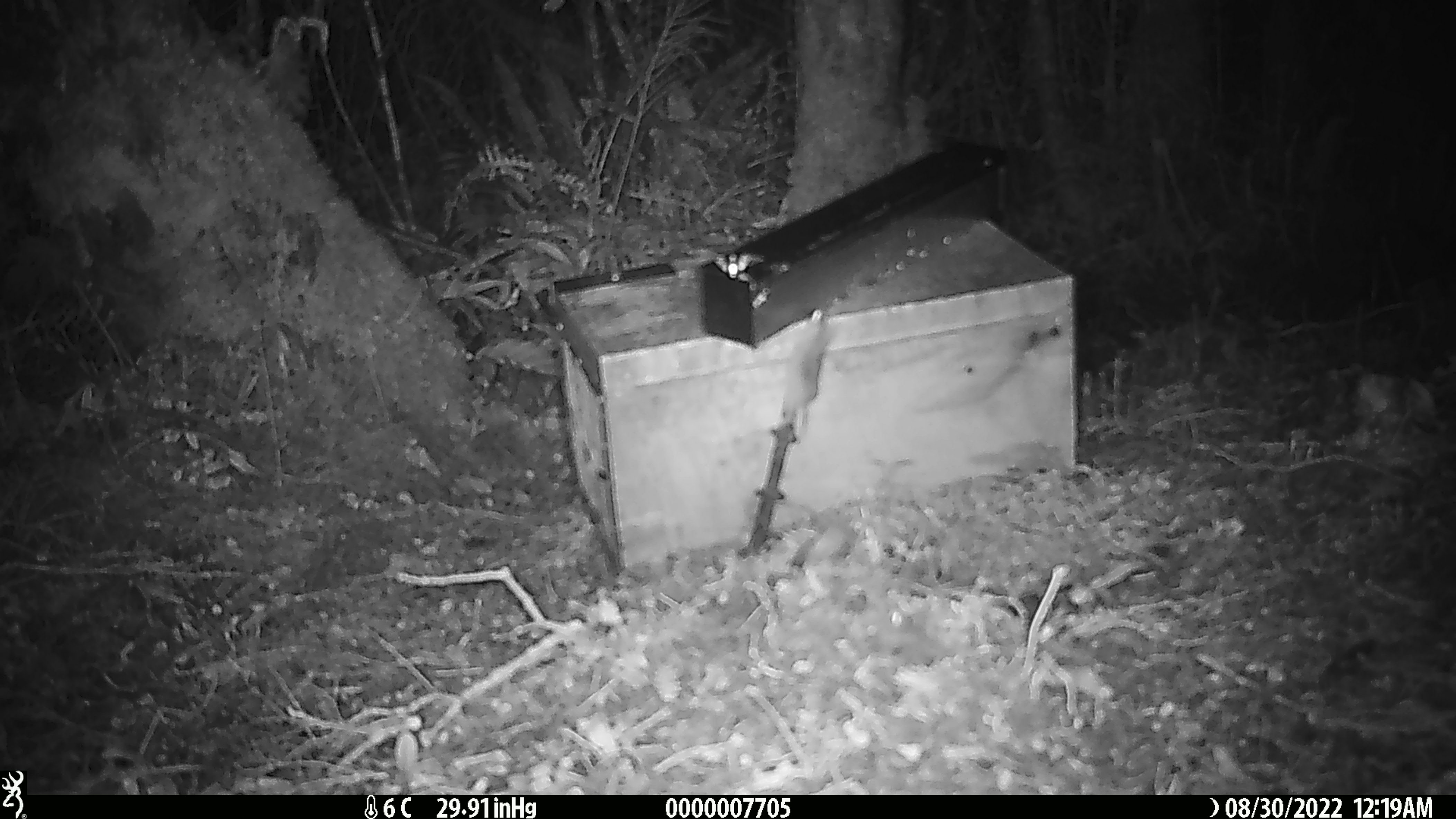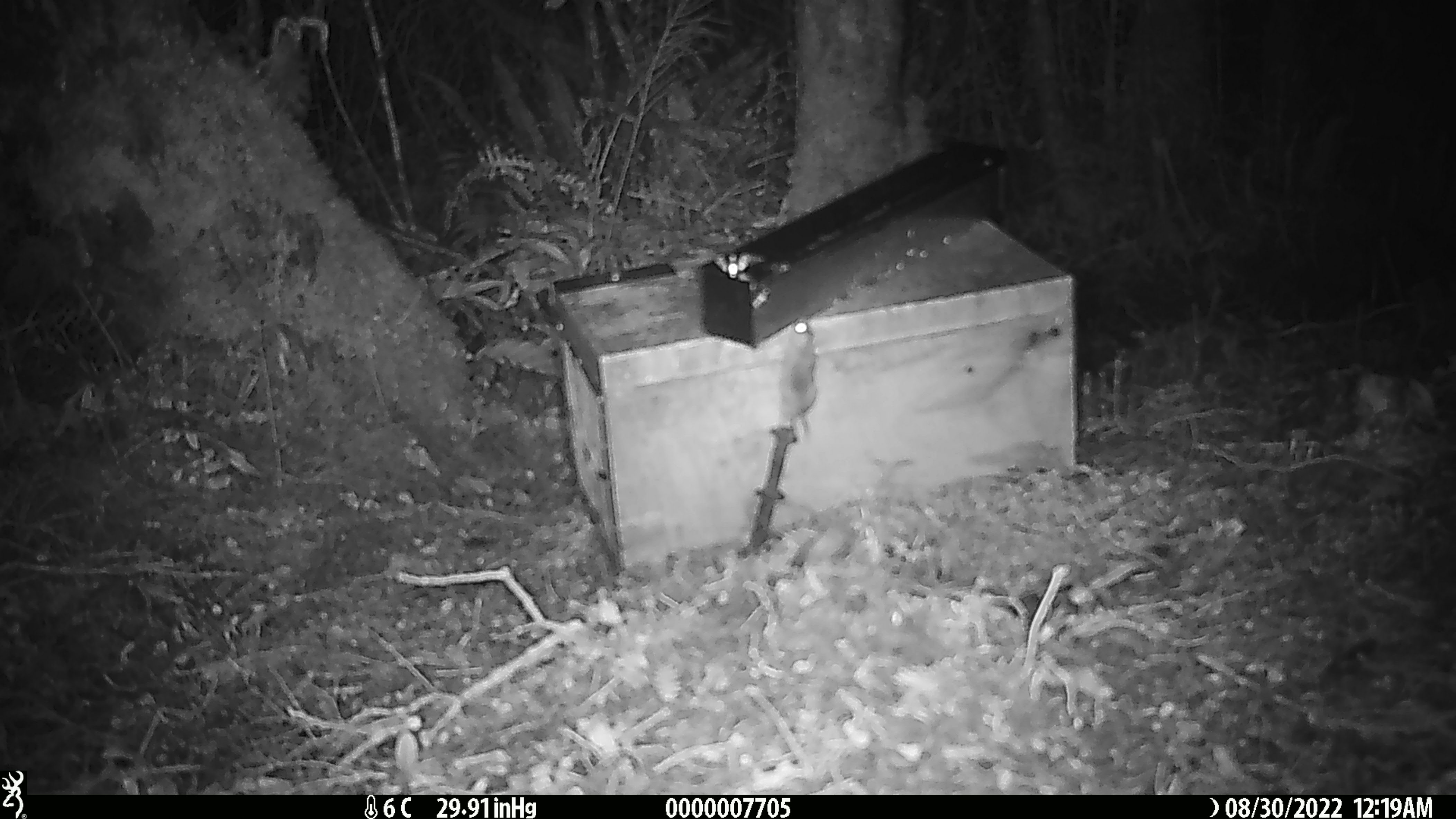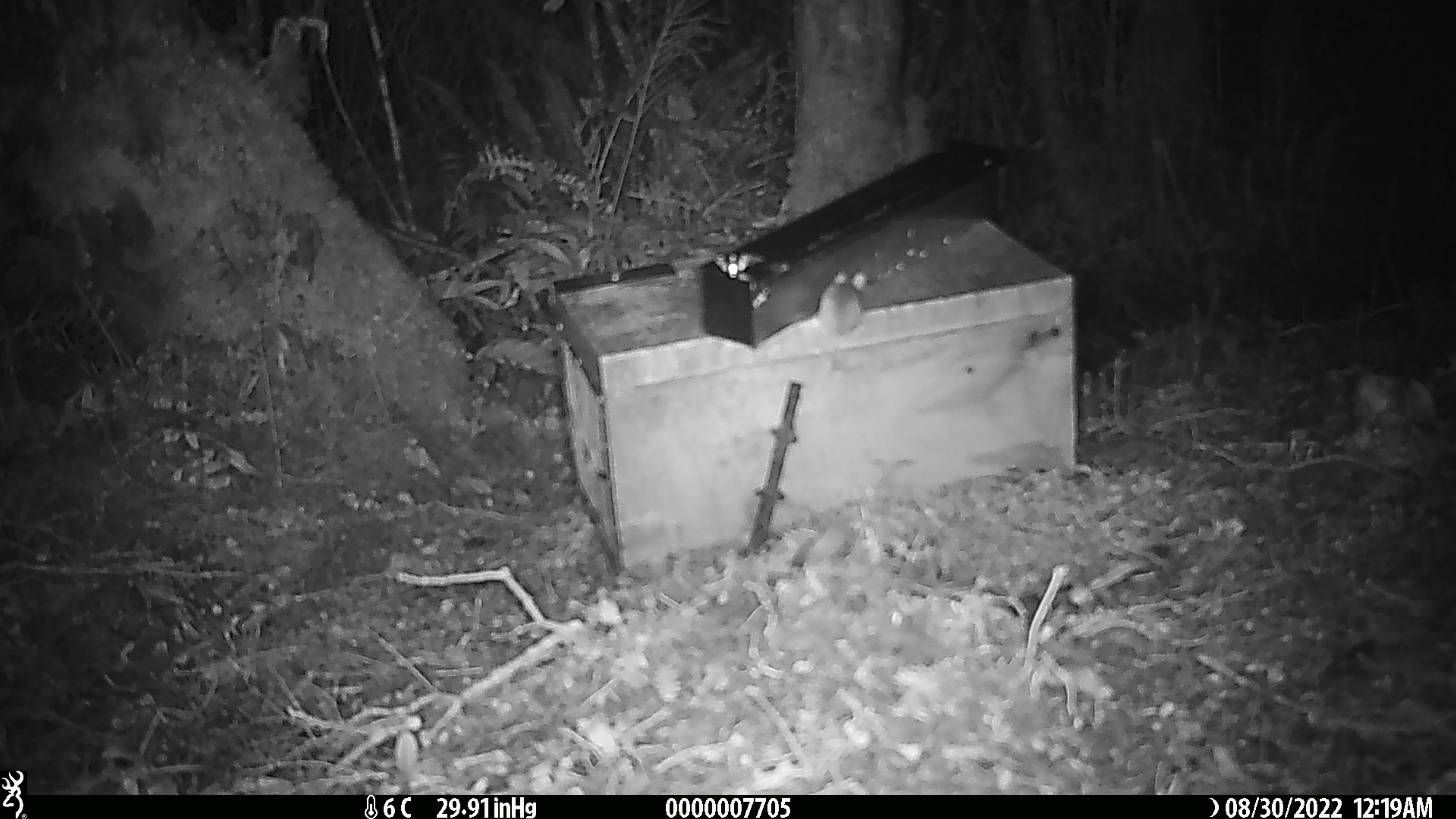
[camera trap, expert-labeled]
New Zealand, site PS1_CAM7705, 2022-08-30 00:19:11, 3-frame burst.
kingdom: Animalia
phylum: Chordata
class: Mammalia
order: Rodentia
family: Muridae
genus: Mus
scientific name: Mus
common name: mouse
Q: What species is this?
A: Mouse (Mus).